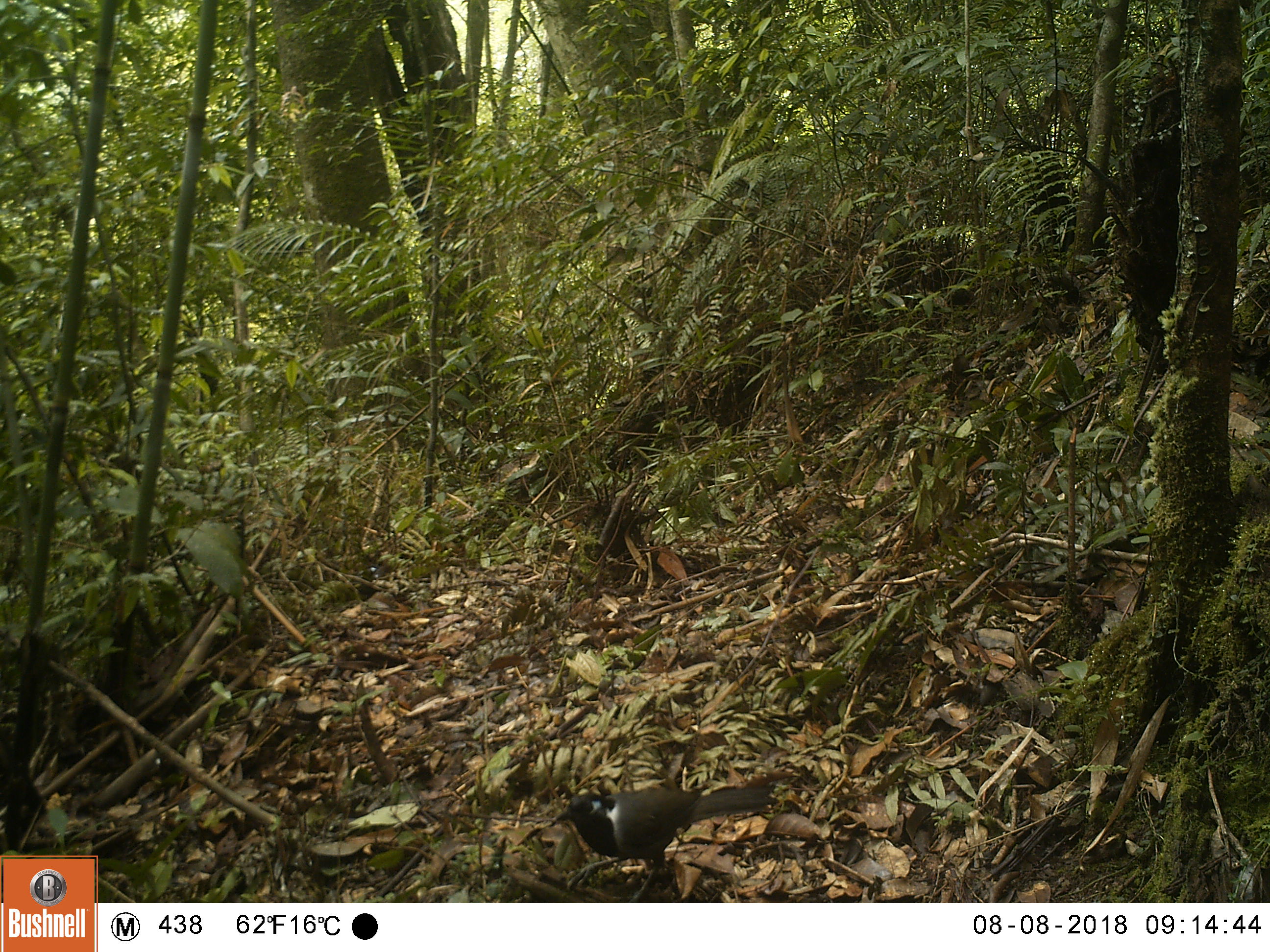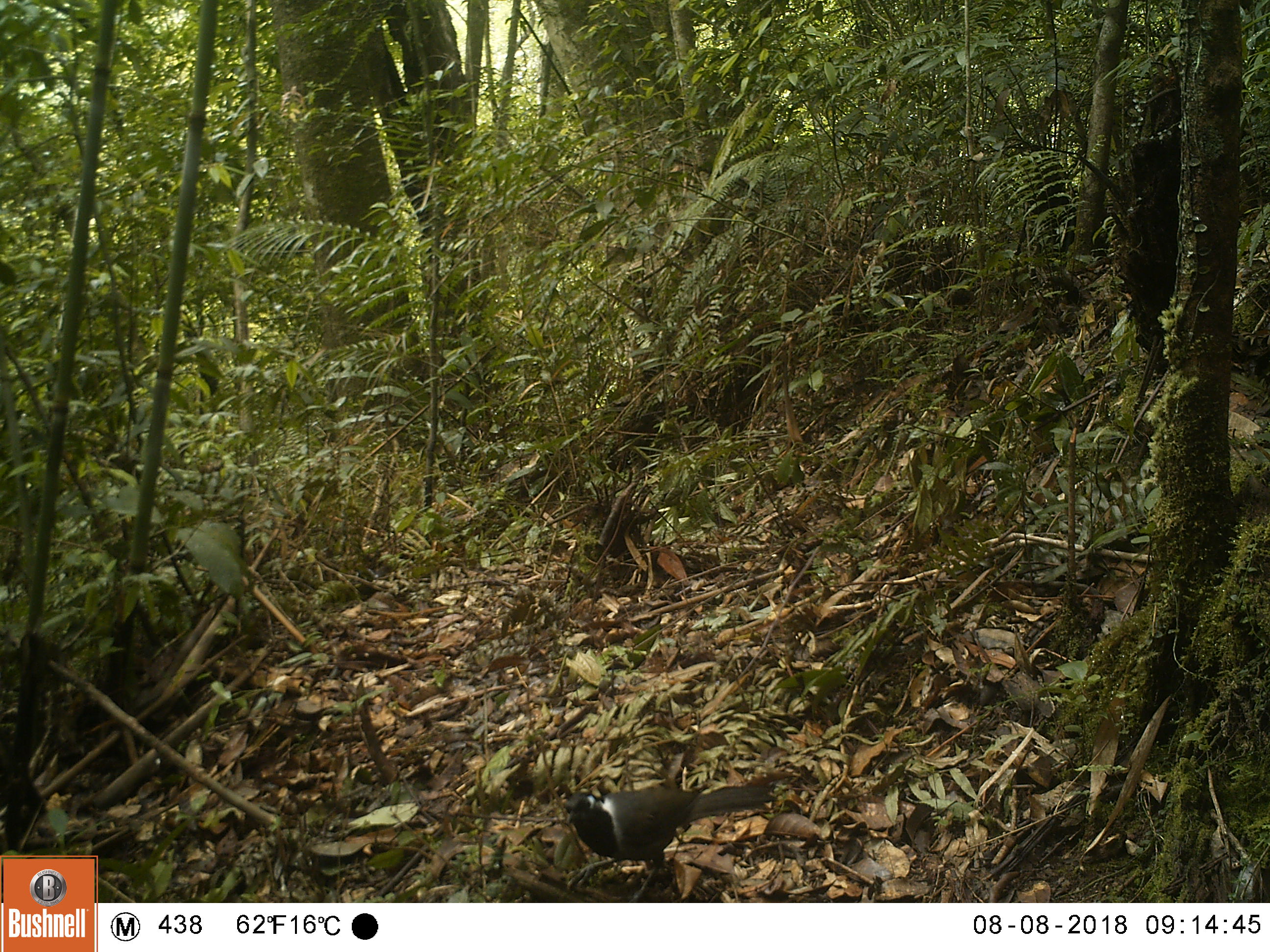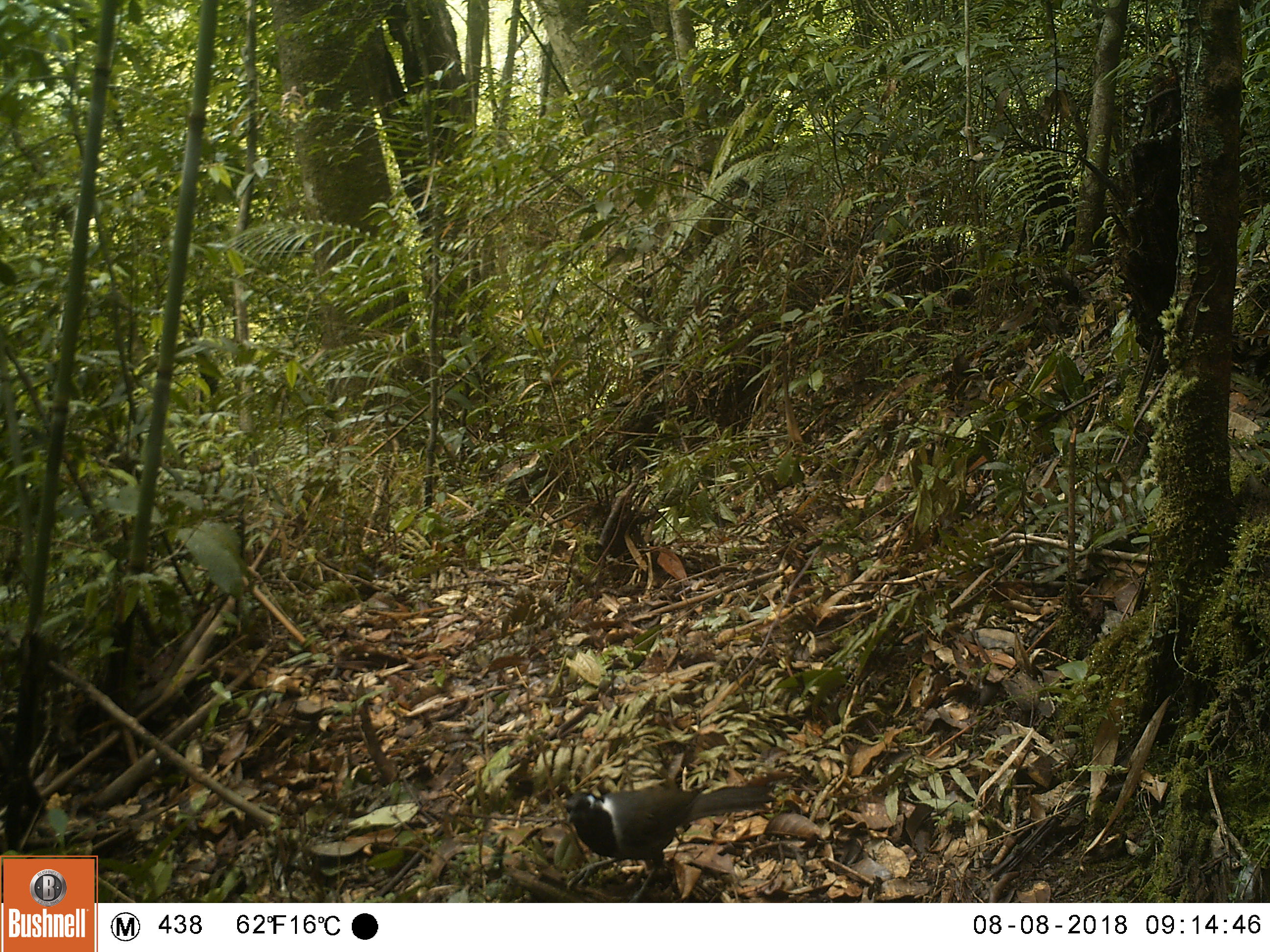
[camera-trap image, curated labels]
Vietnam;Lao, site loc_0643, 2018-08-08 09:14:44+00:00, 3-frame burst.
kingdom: Animalia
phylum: Chordata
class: Aves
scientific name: Aves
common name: bird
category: unidentified bird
Unidentified bird (bird) (Aves). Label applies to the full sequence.